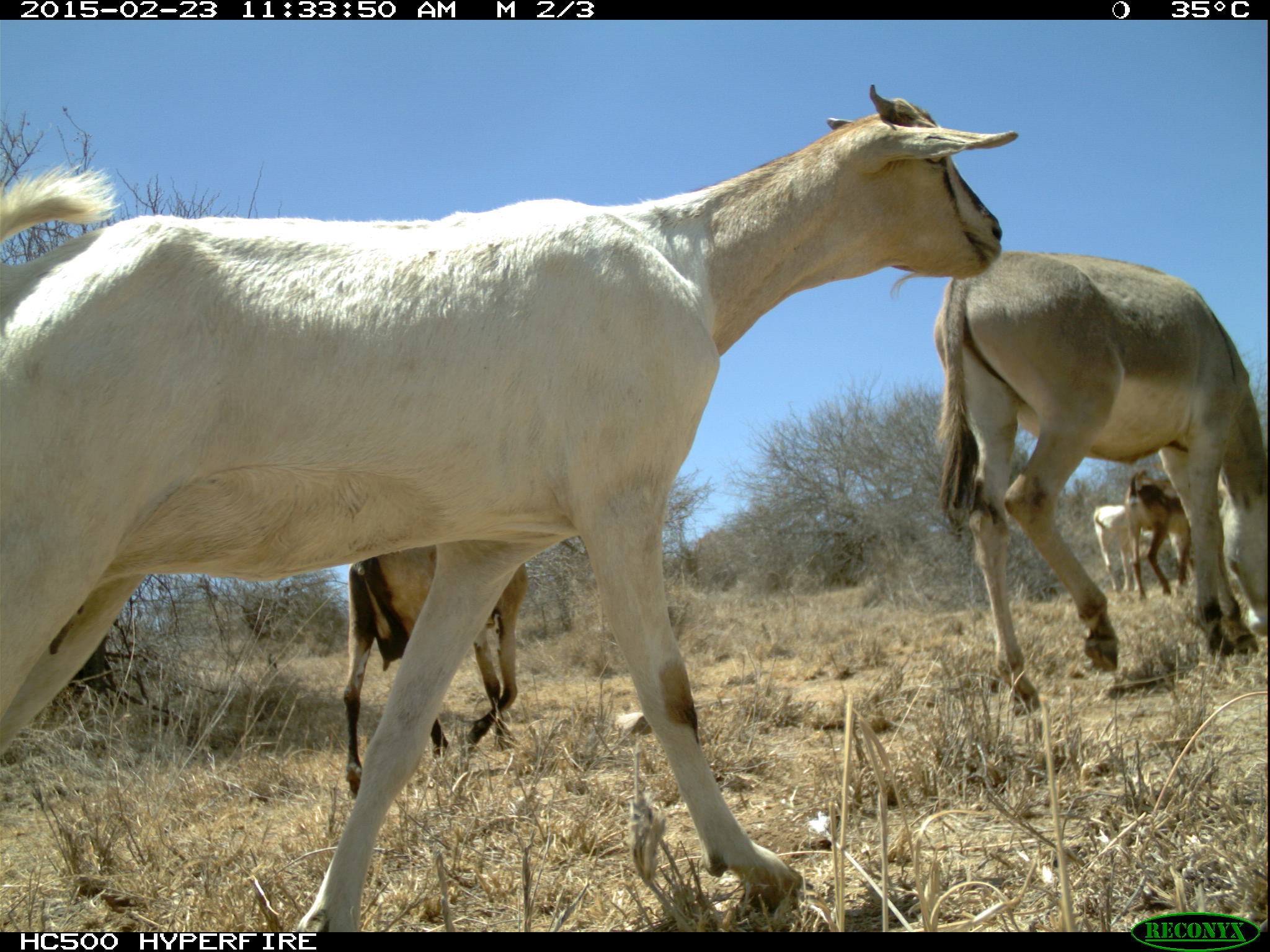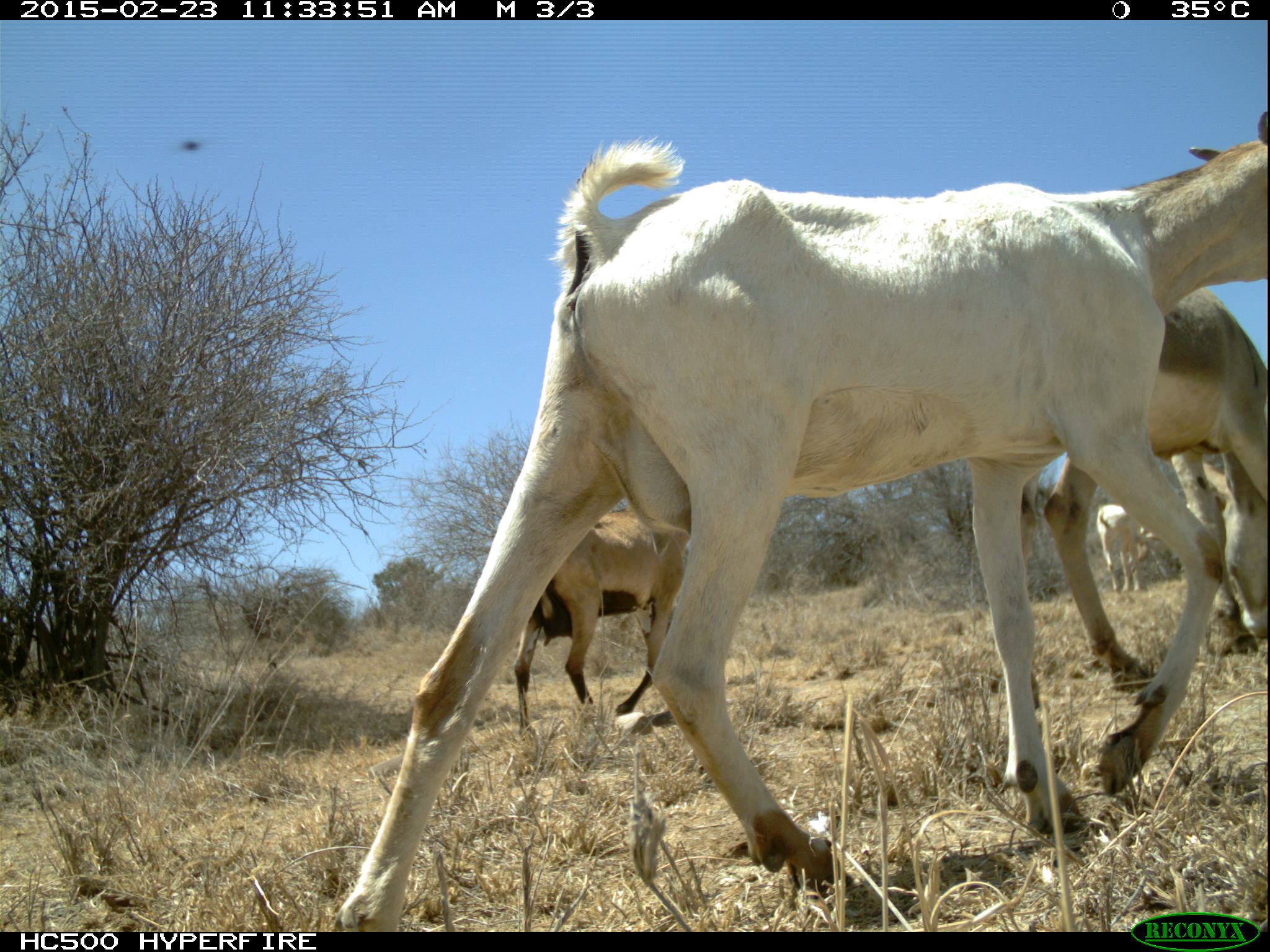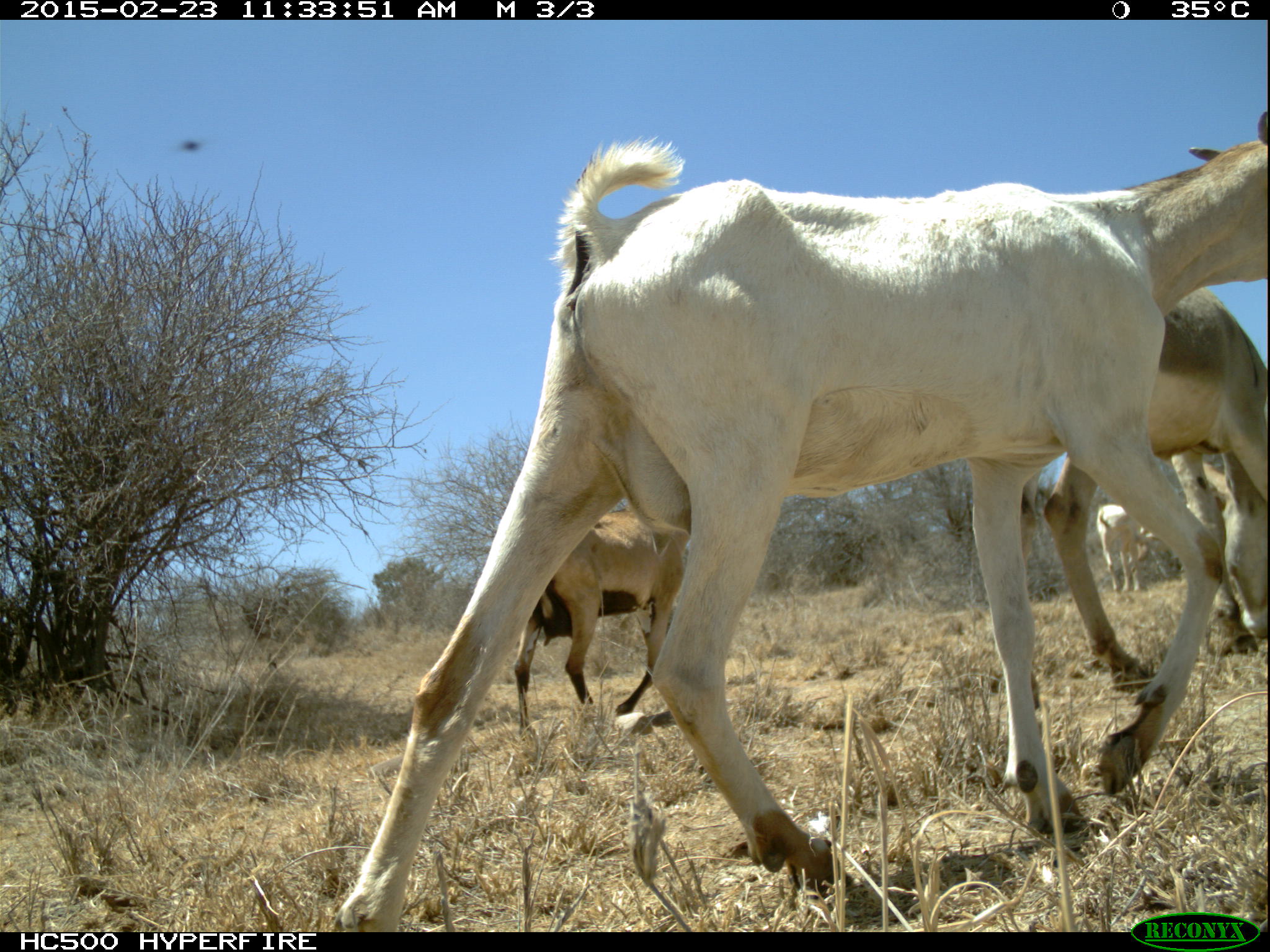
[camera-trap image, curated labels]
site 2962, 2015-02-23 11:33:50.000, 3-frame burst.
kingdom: Animalia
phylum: Chordata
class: Mammalia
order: Perissodactyla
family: Equidae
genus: Equus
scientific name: Equus africanus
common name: african wild ass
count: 1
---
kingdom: Animalia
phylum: Chordata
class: Mammalia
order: Artiodactyla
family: Bovidae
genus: Capra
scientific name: Capra aegagrus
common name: wild goat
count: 6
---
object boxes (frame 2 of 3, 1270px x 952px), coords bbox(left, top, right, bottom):
capra aegagrus: bbox(324, 117, 1261, 931); bbox(1048, 270, 1258, 693); bbox(512, 507, 697, 728); bbox(1096, 502, 1160, 594)